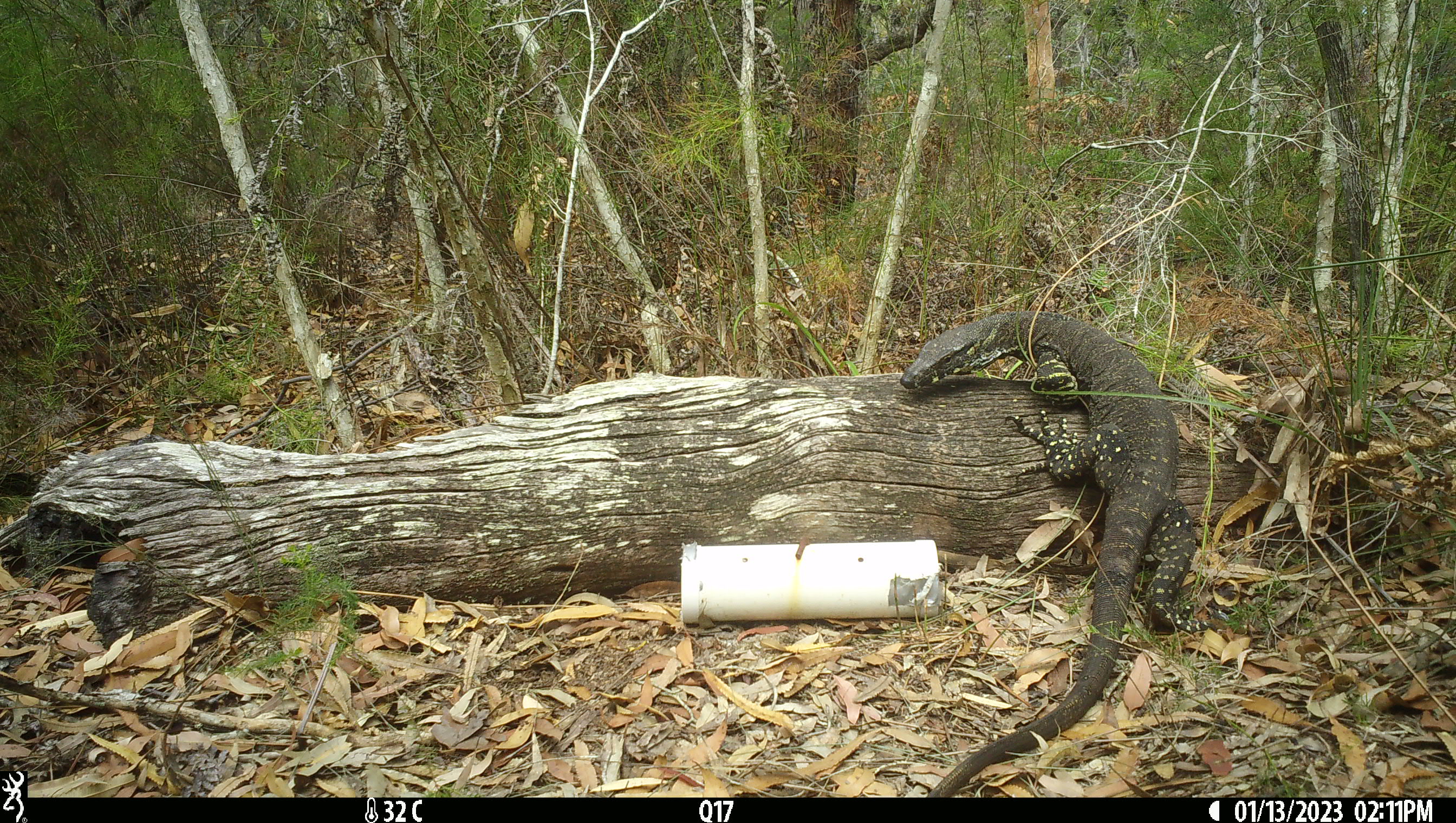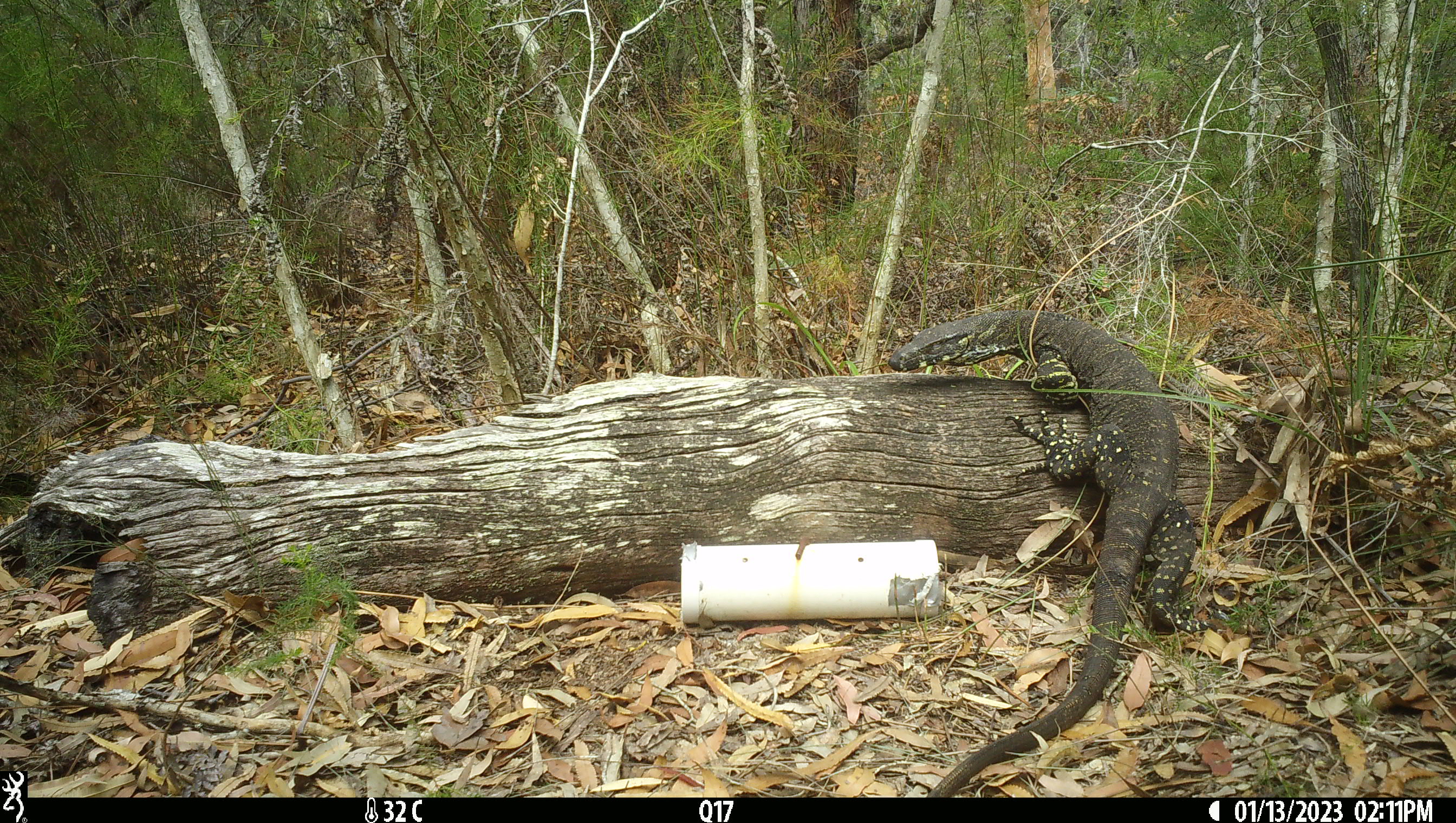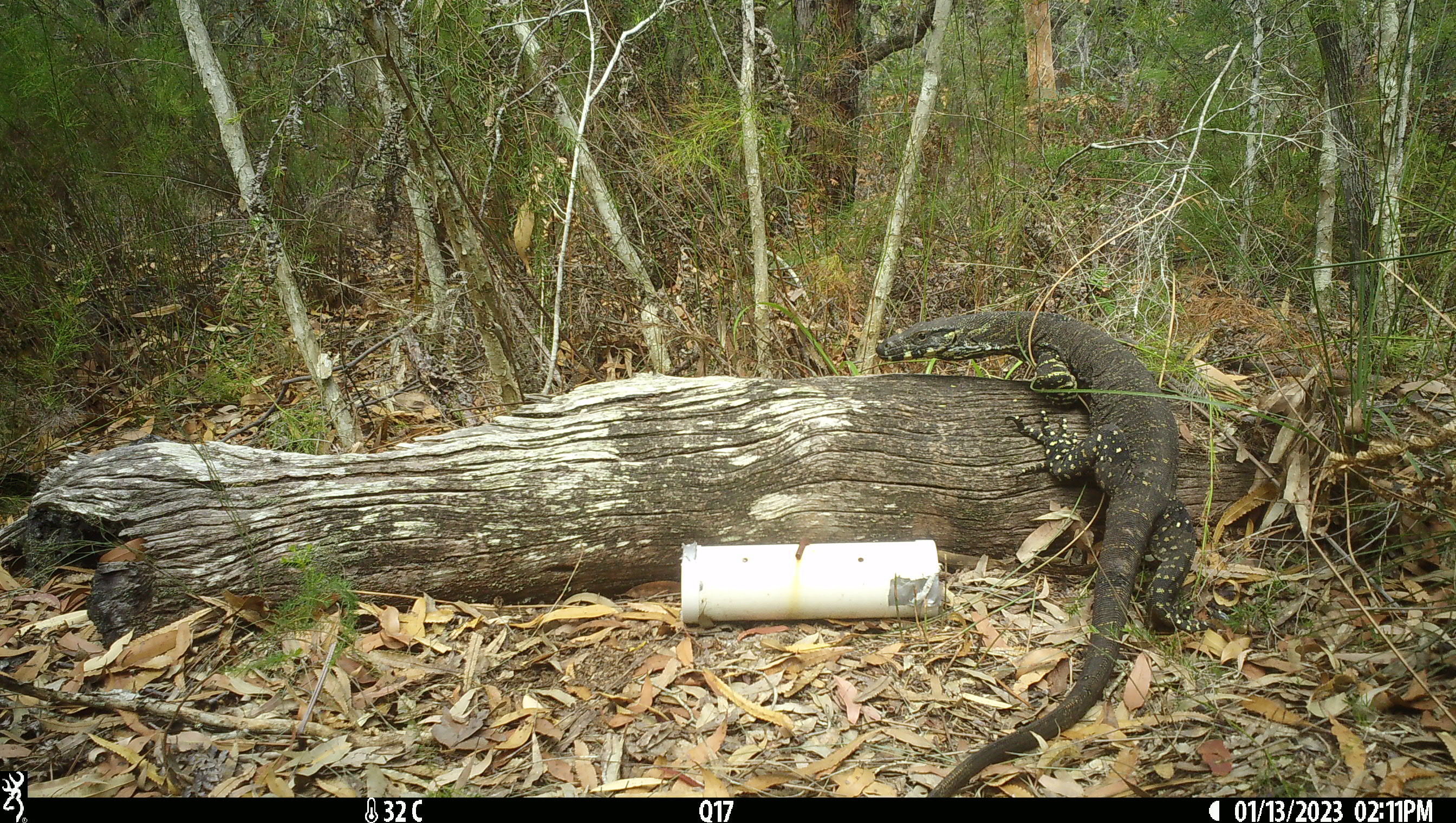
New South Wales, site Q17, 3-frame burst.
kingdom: Animalia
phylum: Chordata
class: Reptilia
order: Squamata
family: Varanidae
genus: Varanus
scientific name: Varanus varius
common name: lace monitor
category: goanna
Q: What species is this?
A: Goanna (lace monitor) (Varanus varius).